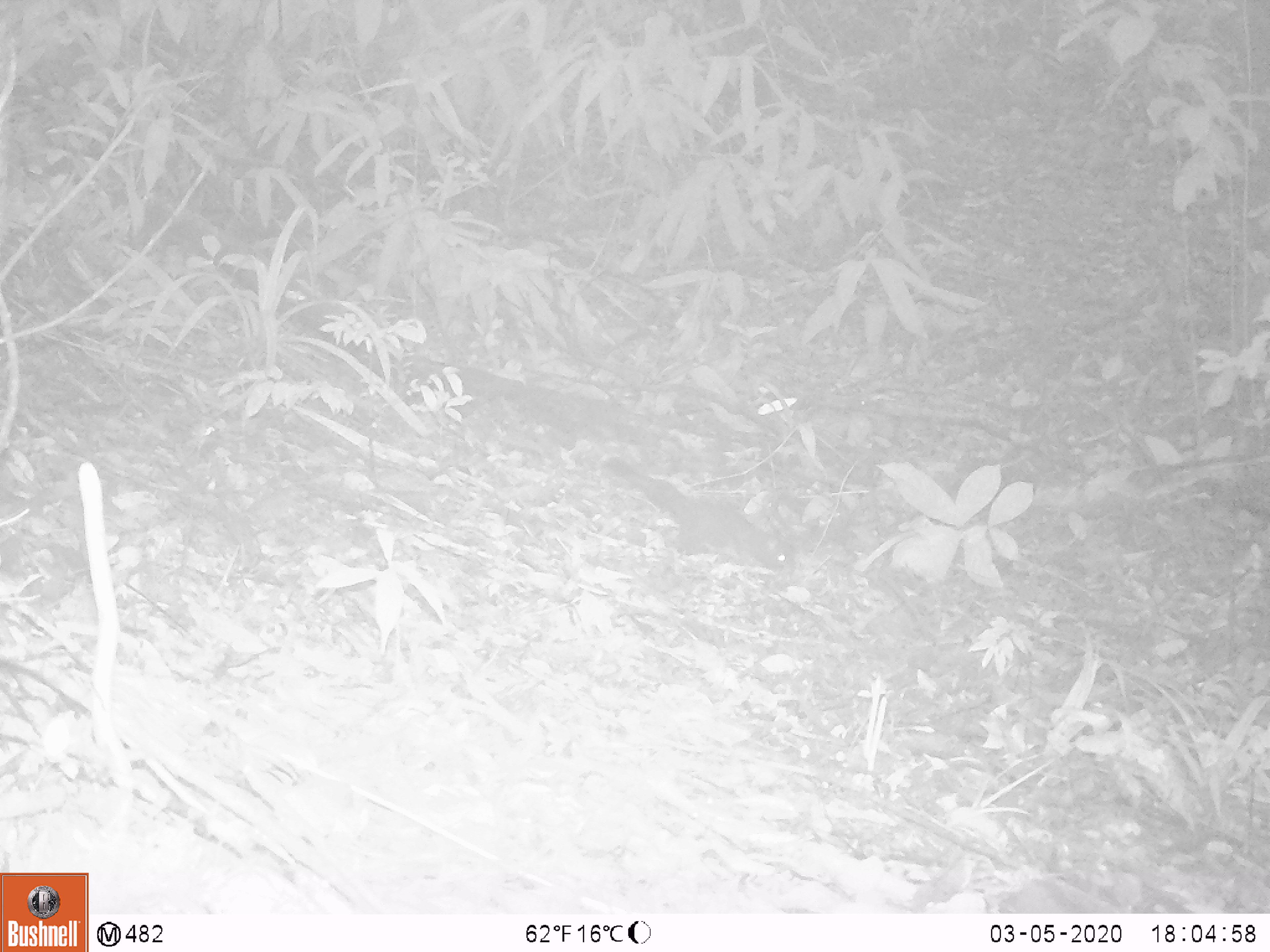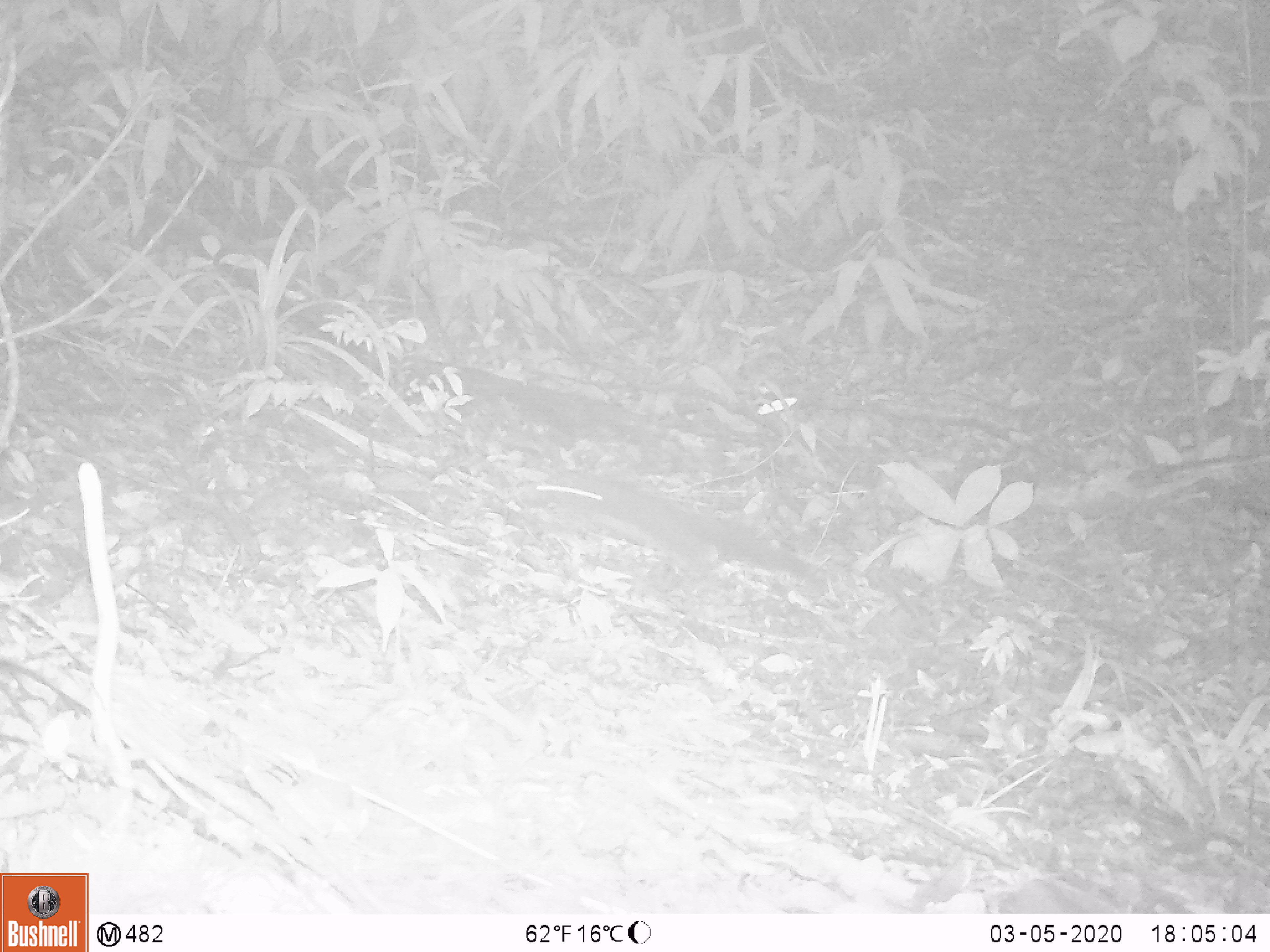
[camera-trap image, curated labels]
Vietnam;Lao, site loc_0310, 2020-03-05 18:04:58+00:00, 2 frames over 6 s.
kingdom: Animalia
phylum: Chordata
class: Mammalia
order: Rodentia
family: Sciuridae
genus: Callosciurus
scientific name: Callosciurus erythraeus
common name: pallas's squirrel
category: pallass squirrel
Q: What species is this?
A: Pallass squirrel (pallas's squirrel) (Callosciurus erythraeus).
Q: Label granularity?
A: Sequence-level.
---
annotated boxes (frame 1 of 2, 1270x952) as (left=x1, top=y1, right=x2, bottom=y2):
pallass squirrel: (left=604, top=456, right=798, bottom=573)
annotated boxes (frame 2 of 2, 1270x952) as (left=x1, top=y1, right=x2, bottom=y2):
pallass squirrel: (left=525, top=474, right=826, bottom=582); (left=398, top=356, right=648, bottom=440)